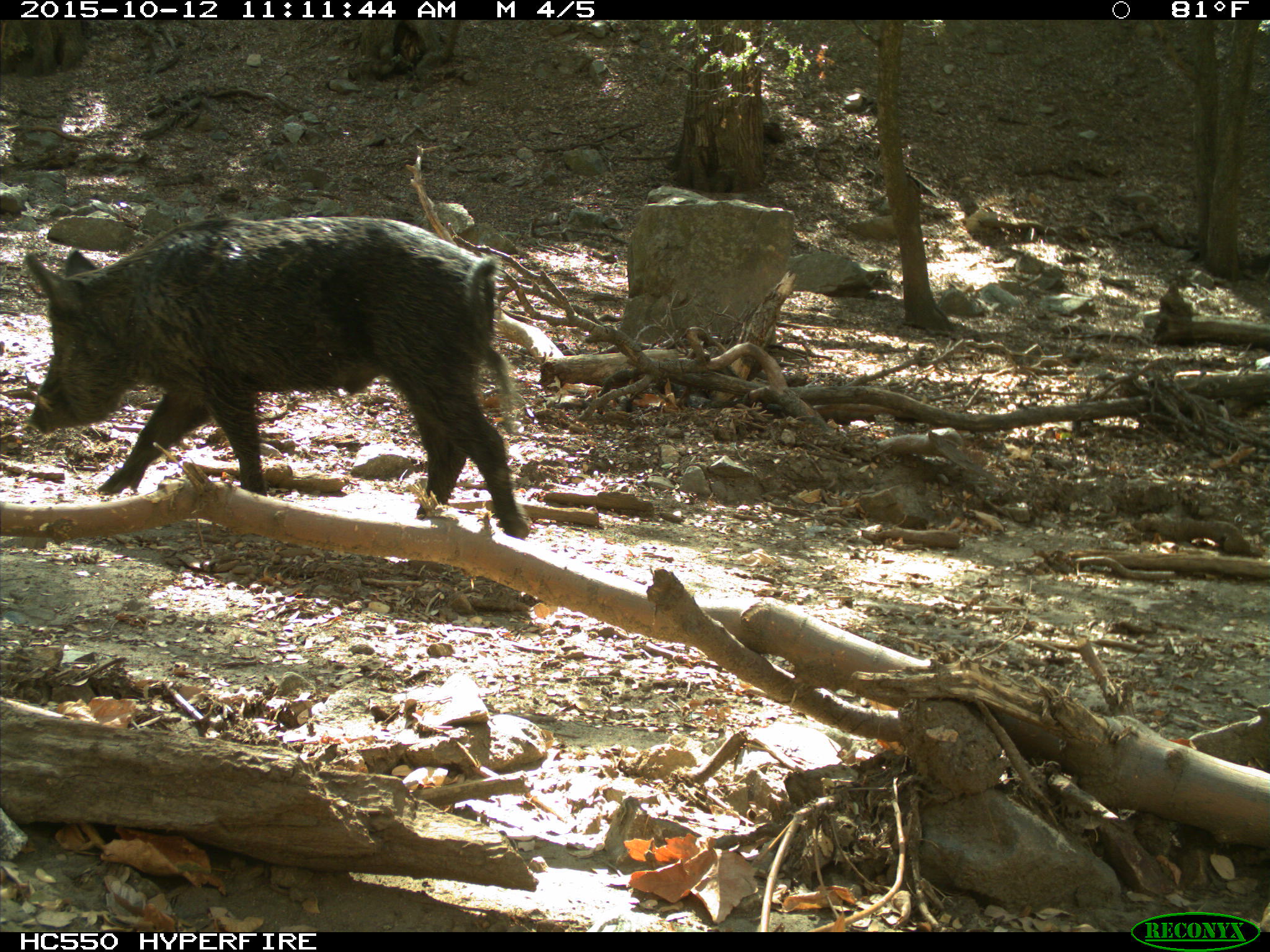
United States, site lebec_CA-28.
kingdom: Animalia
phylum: Chordata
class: Mammalia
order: Artiodactyla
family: Suidae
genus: Sus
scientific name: Sus scrofa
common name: wild boar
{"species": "Sus scrofa (wild boar)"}